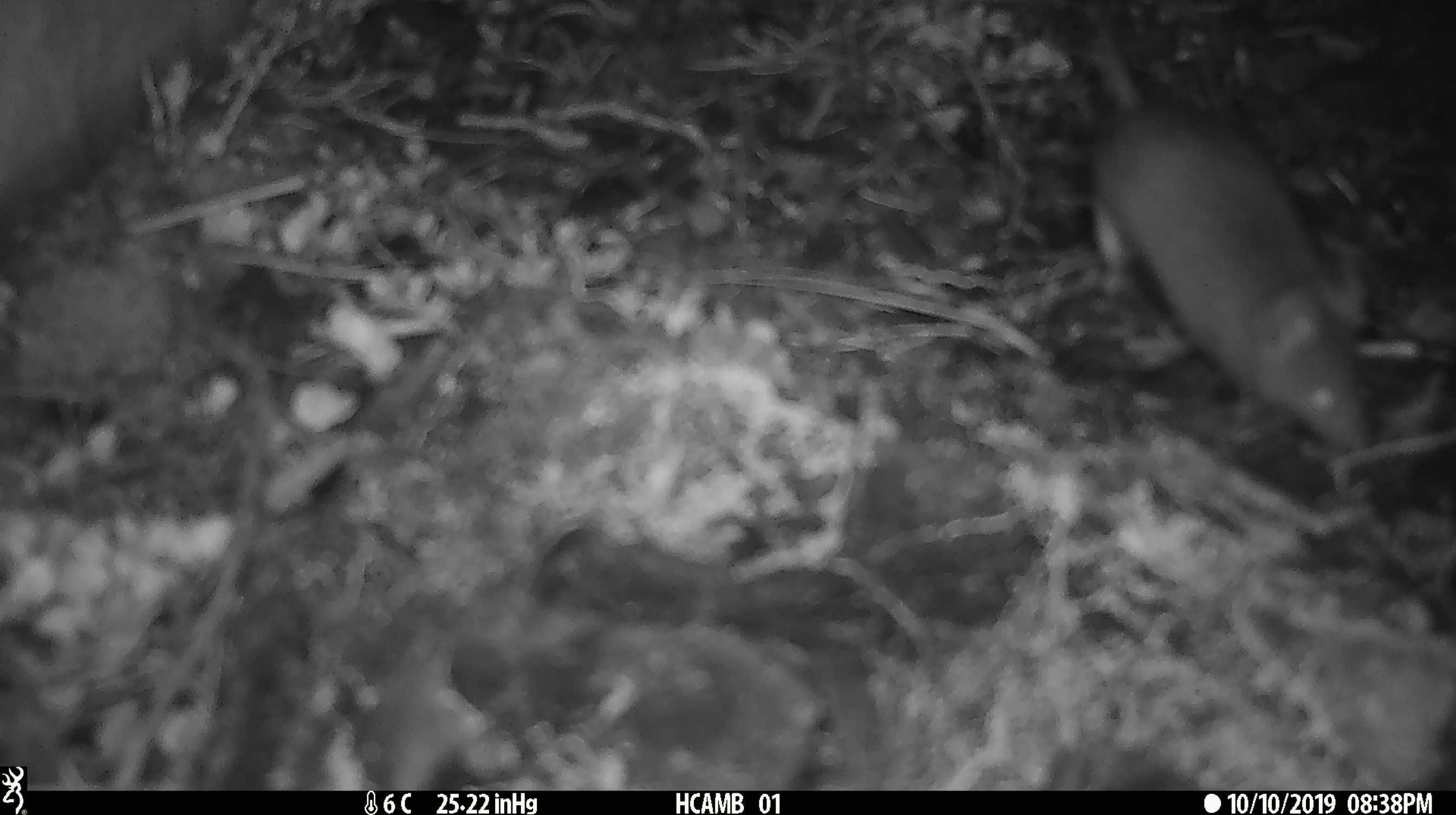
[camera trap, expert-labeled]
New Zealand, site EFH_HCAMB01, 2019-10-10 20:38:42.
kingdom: Animalia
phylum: Chordata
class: Mammalia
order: Rodentia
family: Muridae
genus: Mus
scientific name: Mus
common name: mouse